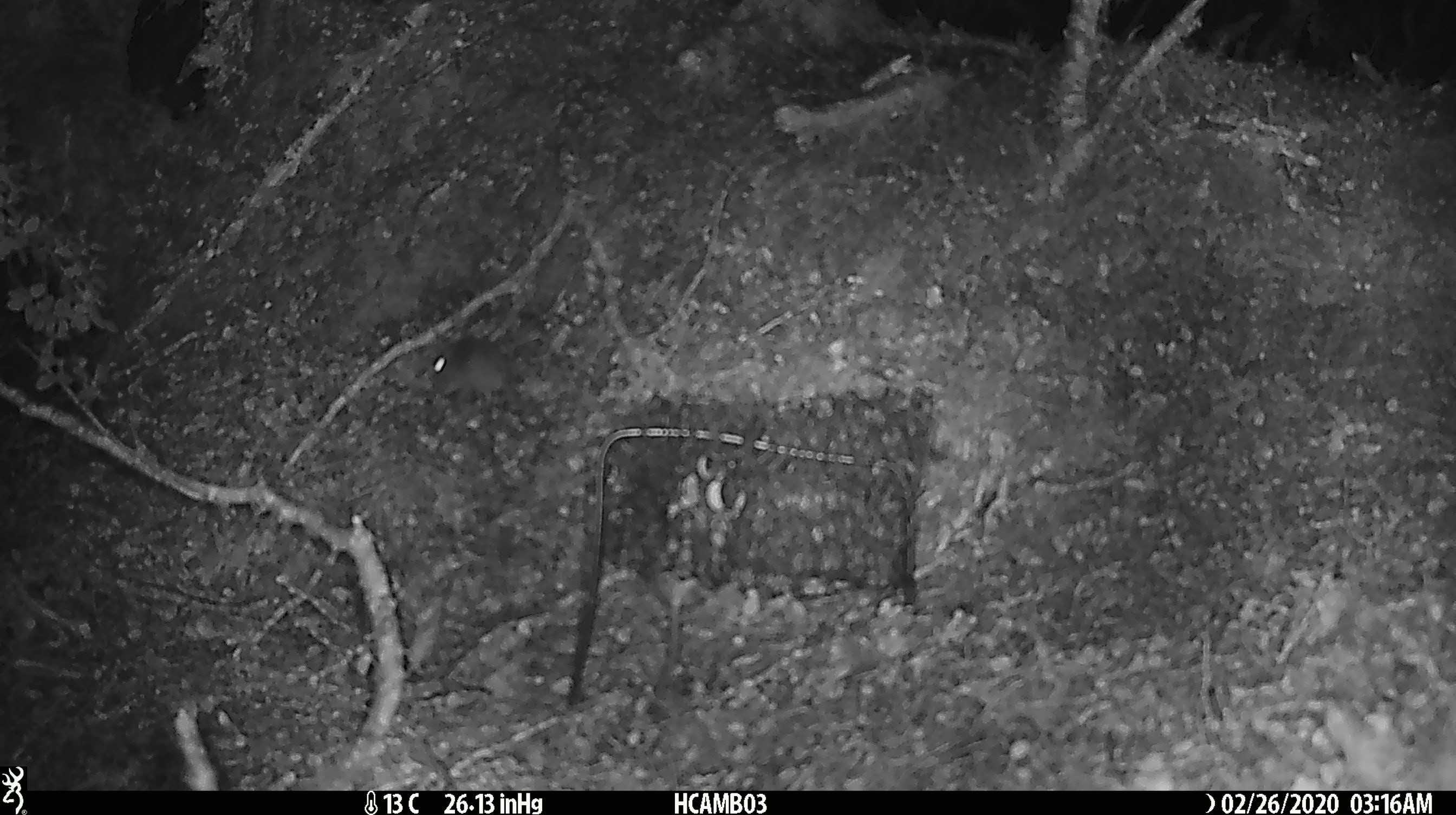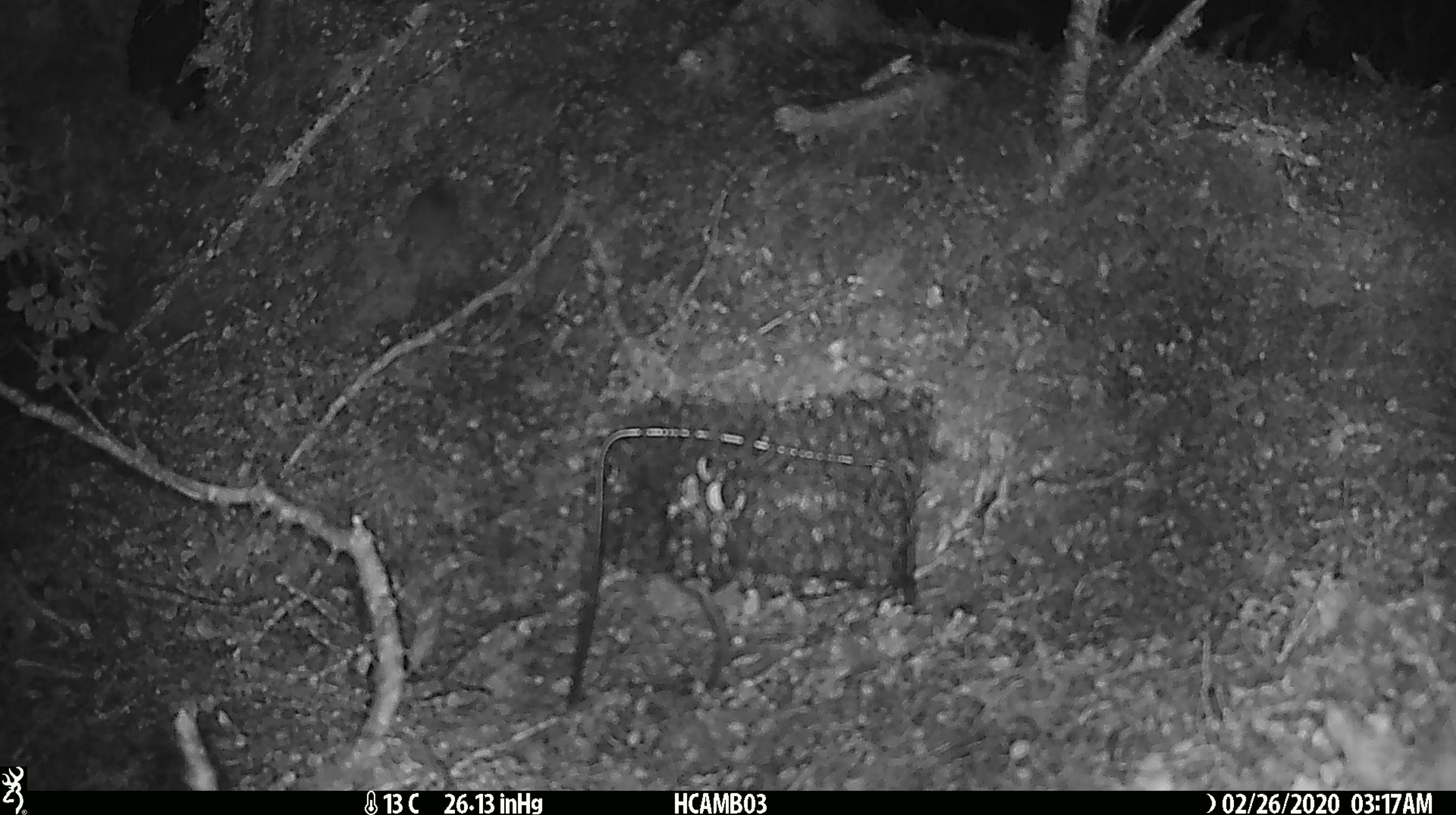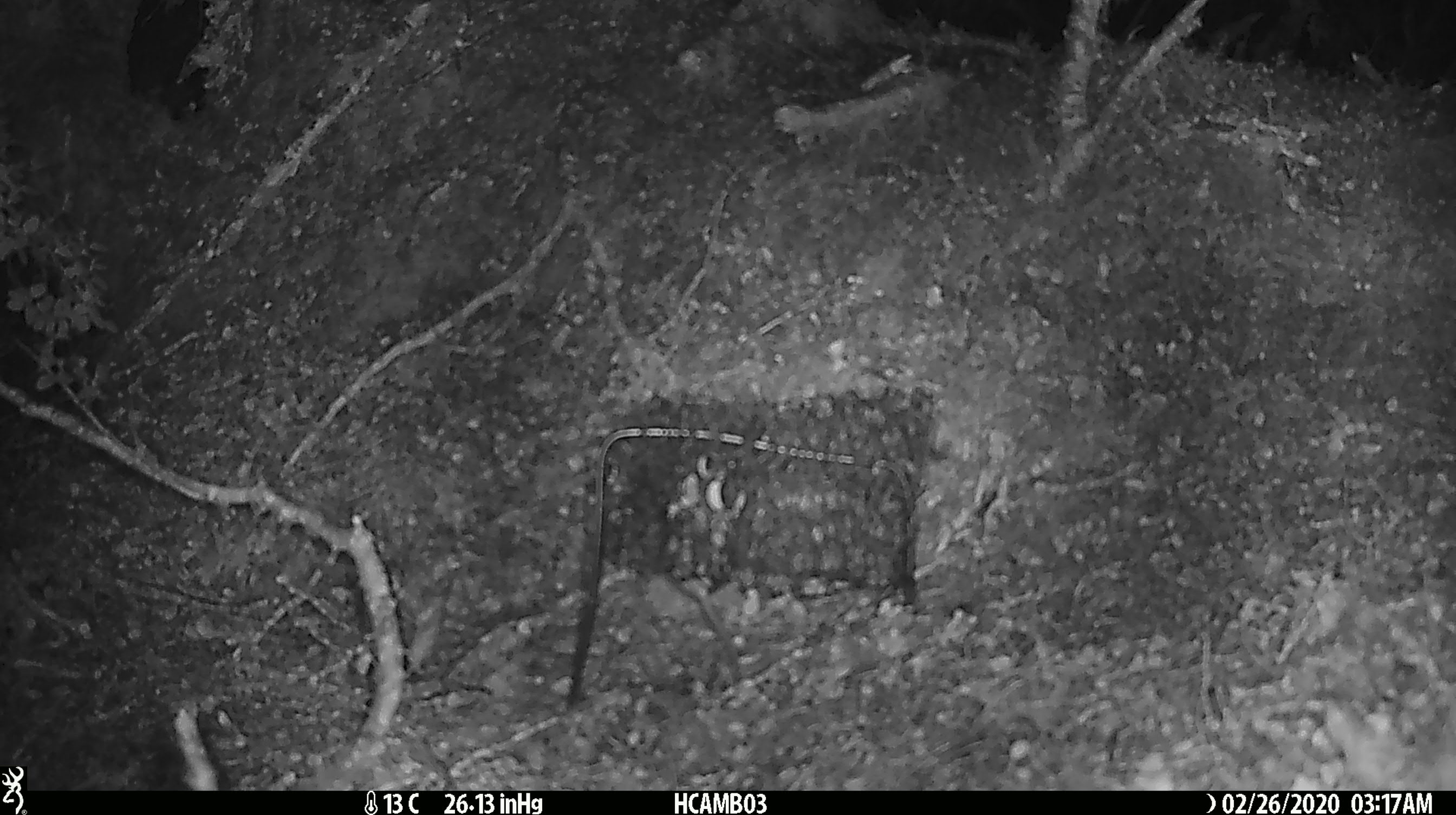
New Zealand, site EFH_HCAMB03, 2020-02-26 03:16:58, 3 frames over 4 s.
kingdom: Animalia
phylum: Chordata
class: Mammalia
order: Rodentia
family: Muridae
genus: Mus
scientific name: Mus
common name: mouse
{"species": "mouse (Mus)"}